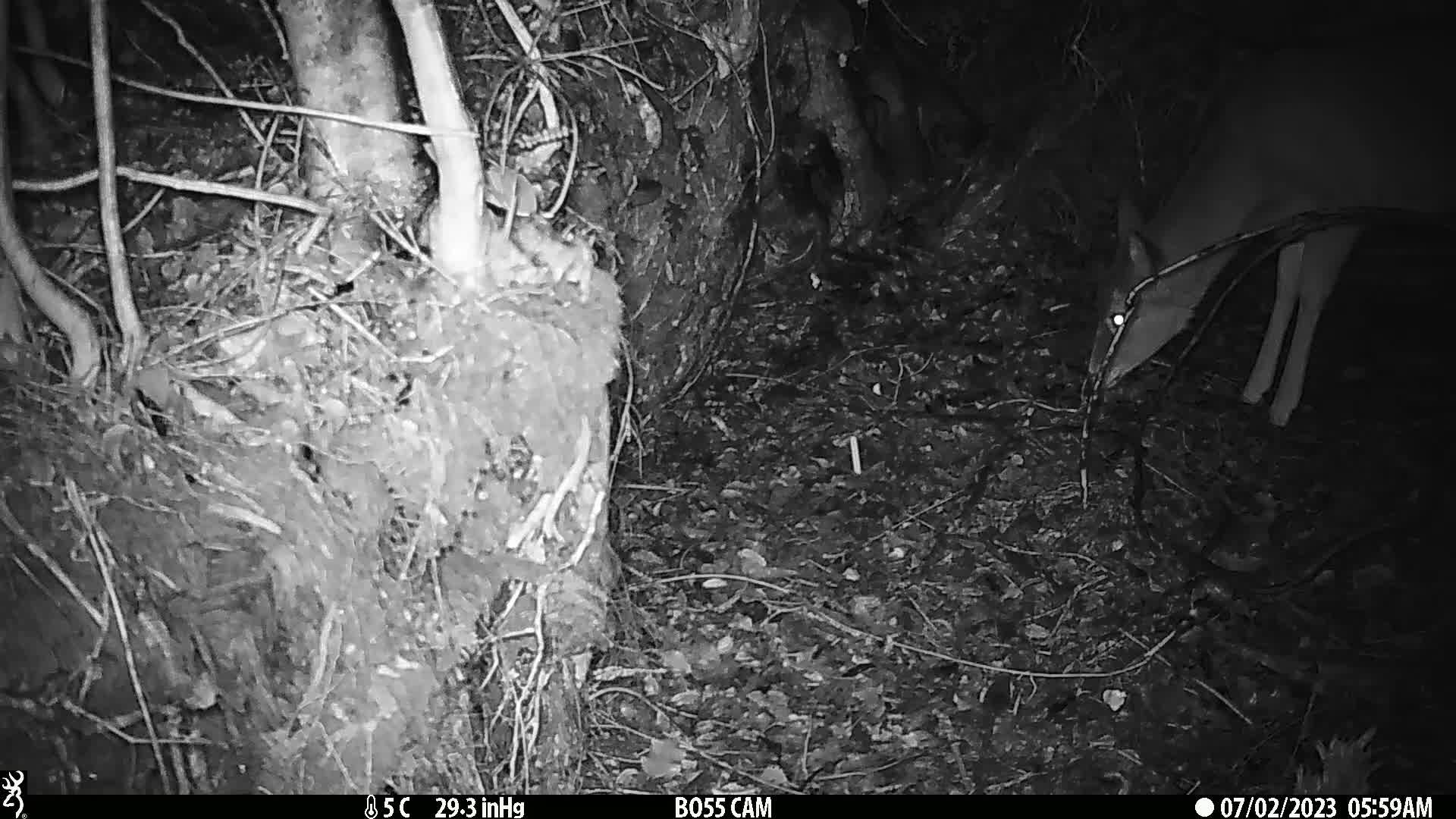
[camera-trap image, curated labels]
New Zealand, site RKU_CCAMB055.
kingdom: Animalia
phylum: Chordata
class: Mammalia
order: Artiodactyla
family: Cervidae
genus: Odocoileus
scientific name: Odocoileus virginianus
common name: white-tailed deer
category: white tailed deer